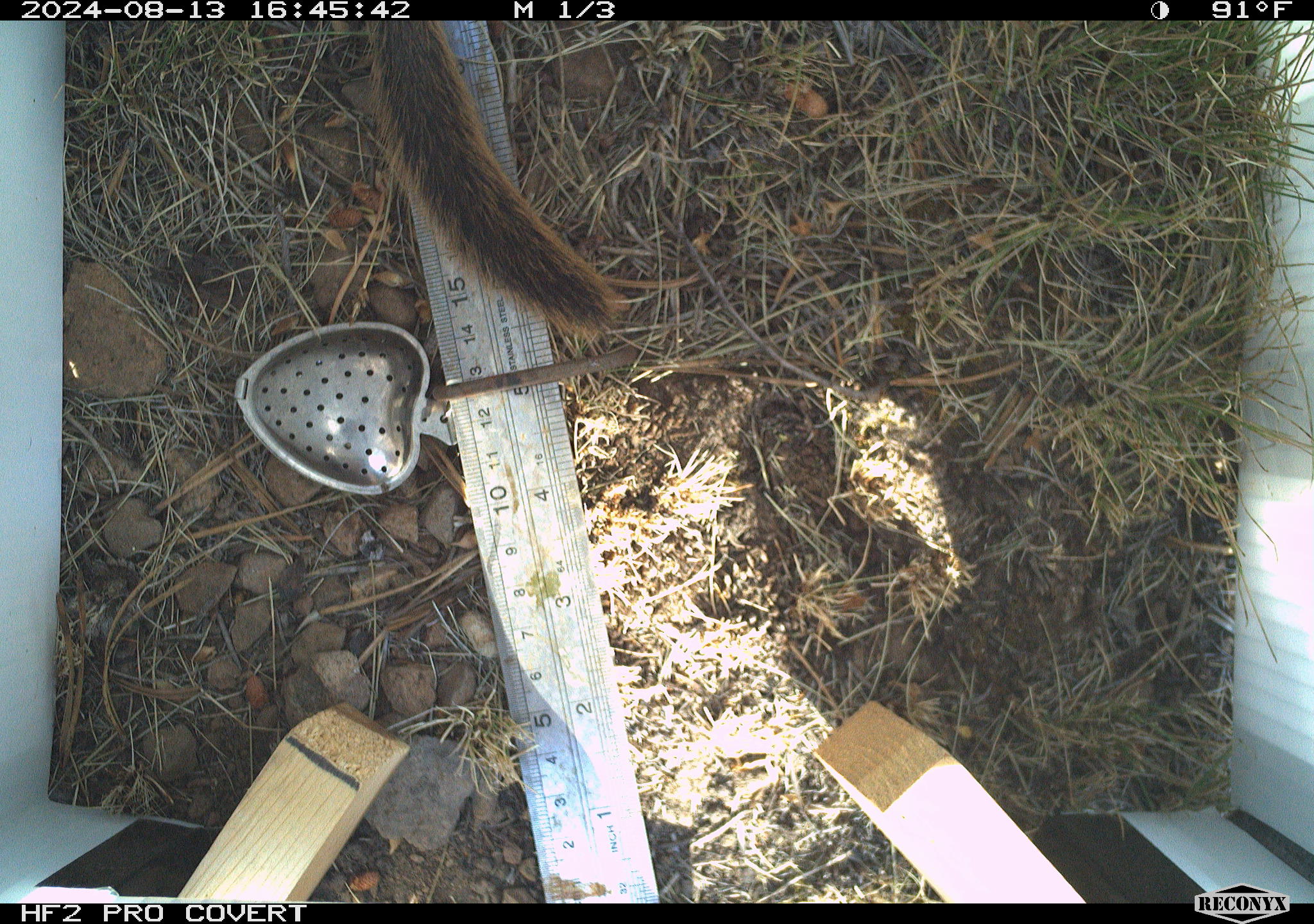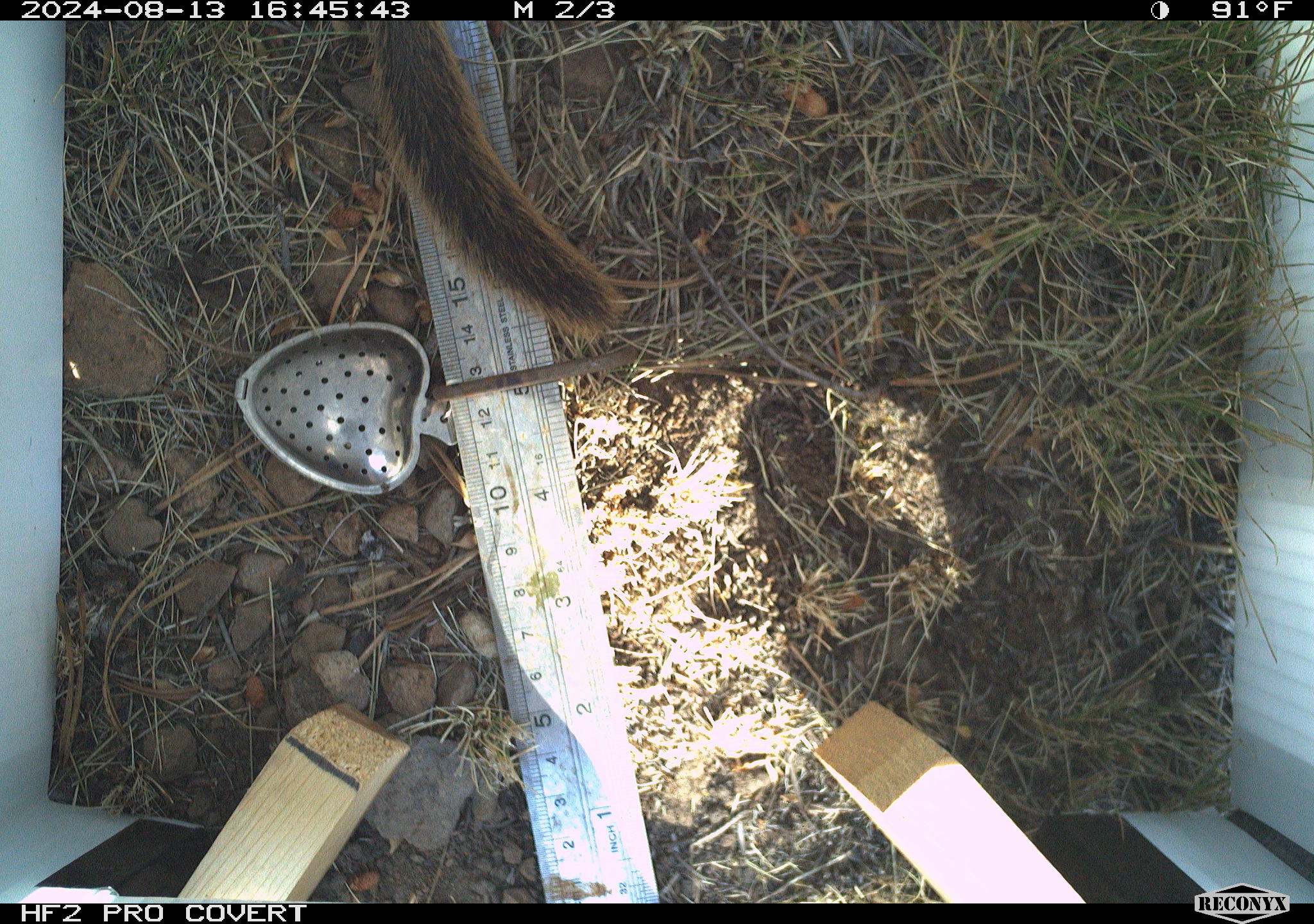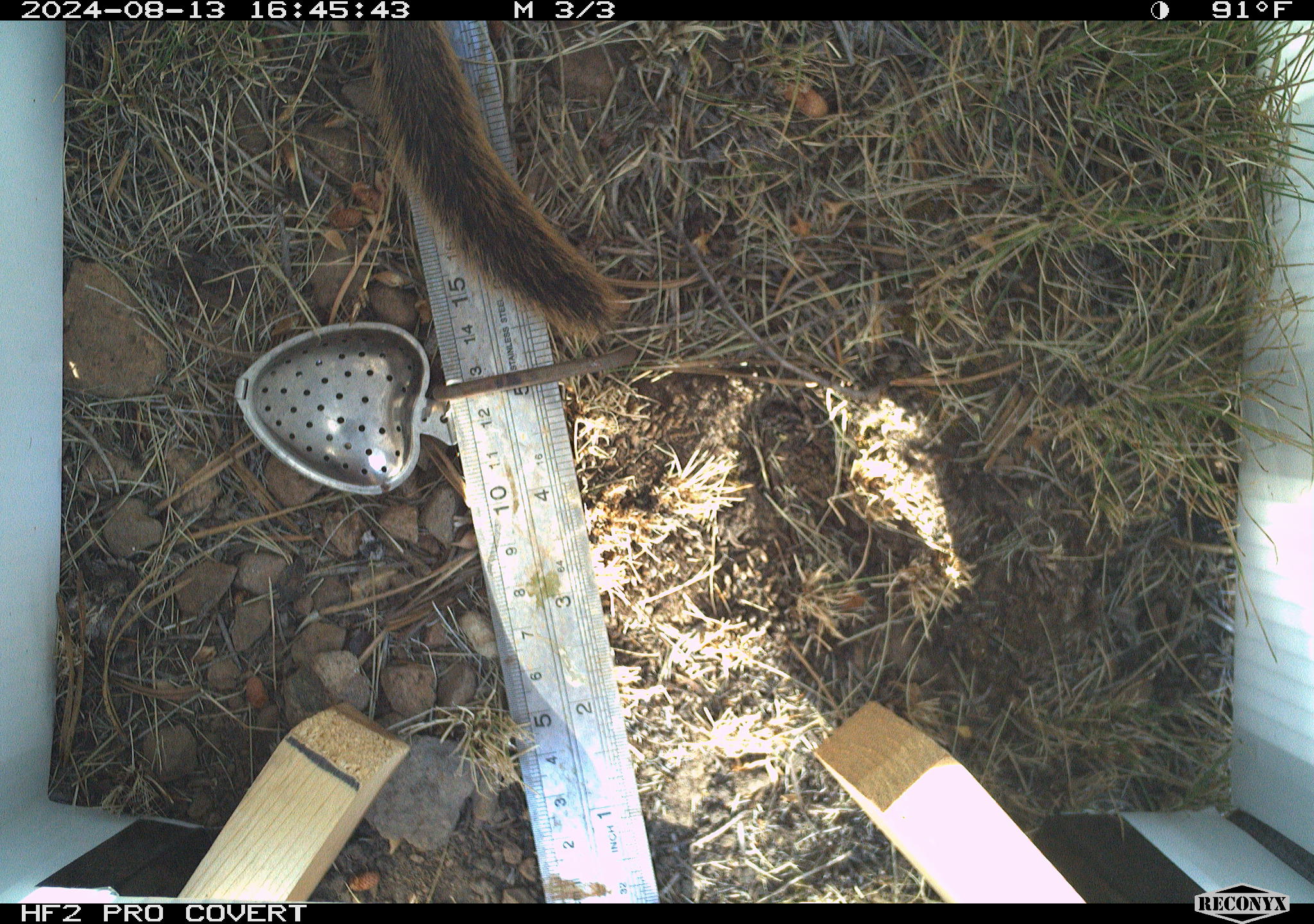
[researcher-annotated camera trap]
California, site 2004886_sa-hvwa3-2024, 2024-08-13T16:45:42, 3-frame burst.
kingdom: Animalia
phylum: Chordata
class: Mammalia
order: Rodentia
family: Sciuridae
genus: Callospermophilus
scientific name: Callospermophilus lateralis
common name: golden mantled ground squirrel